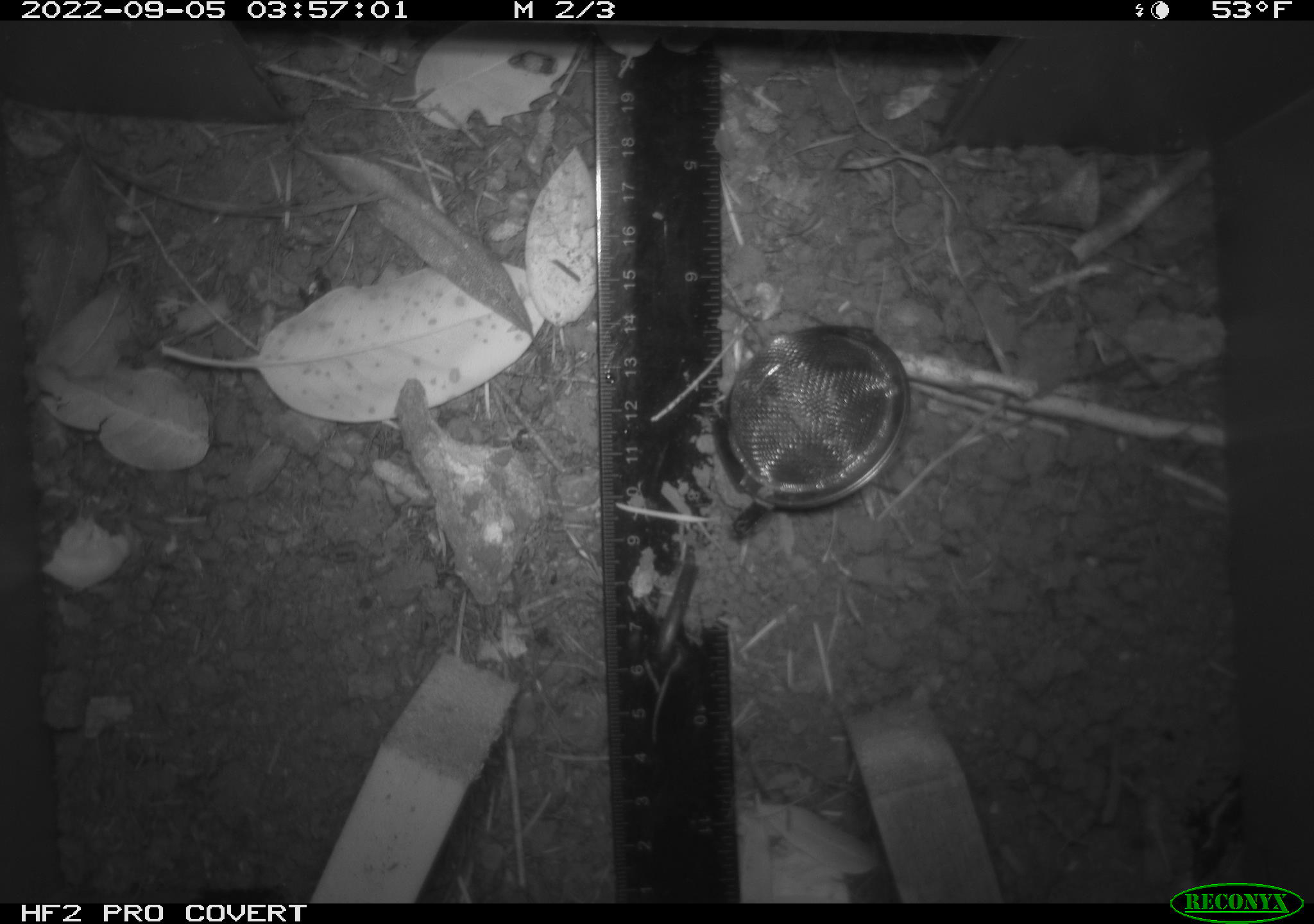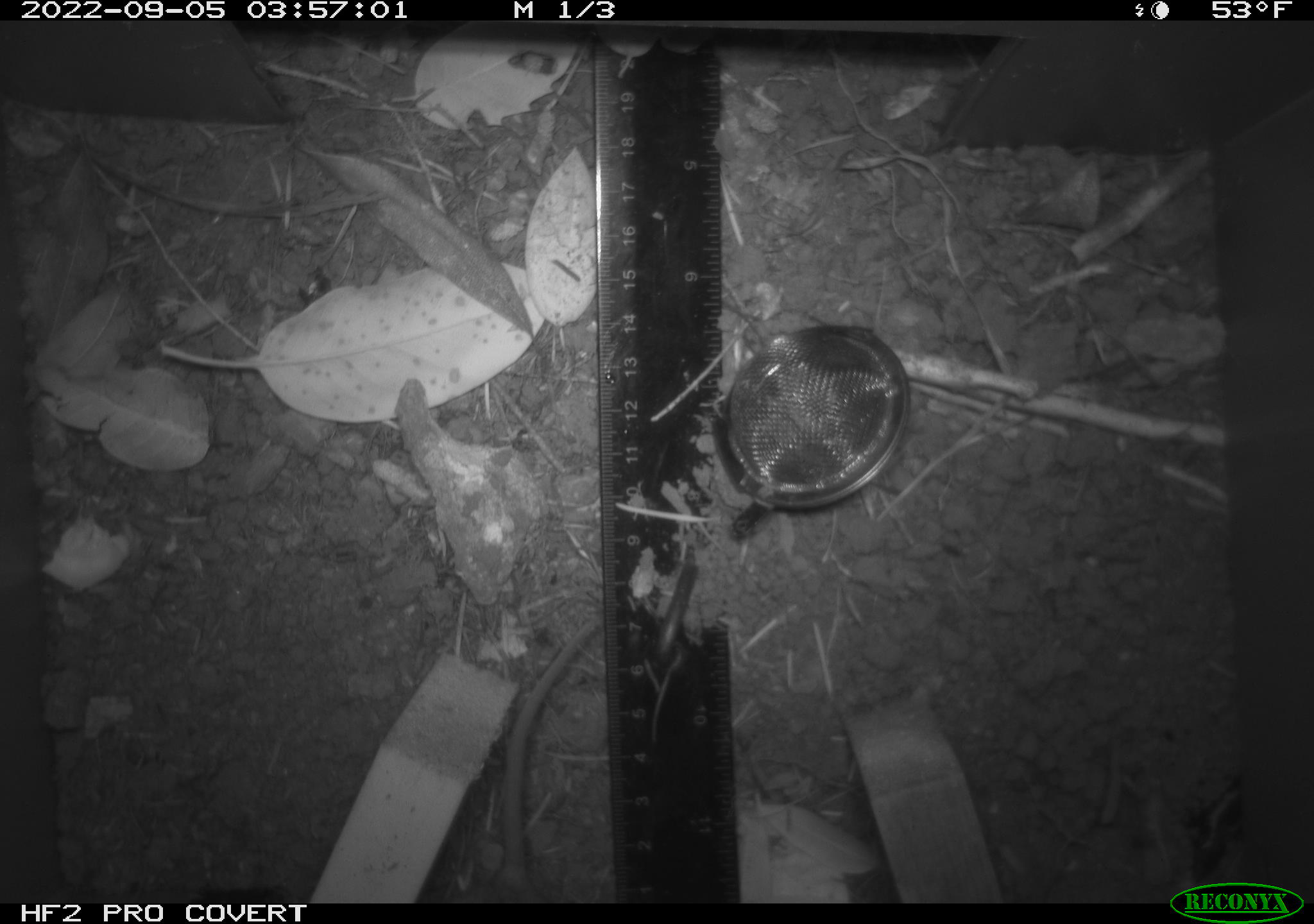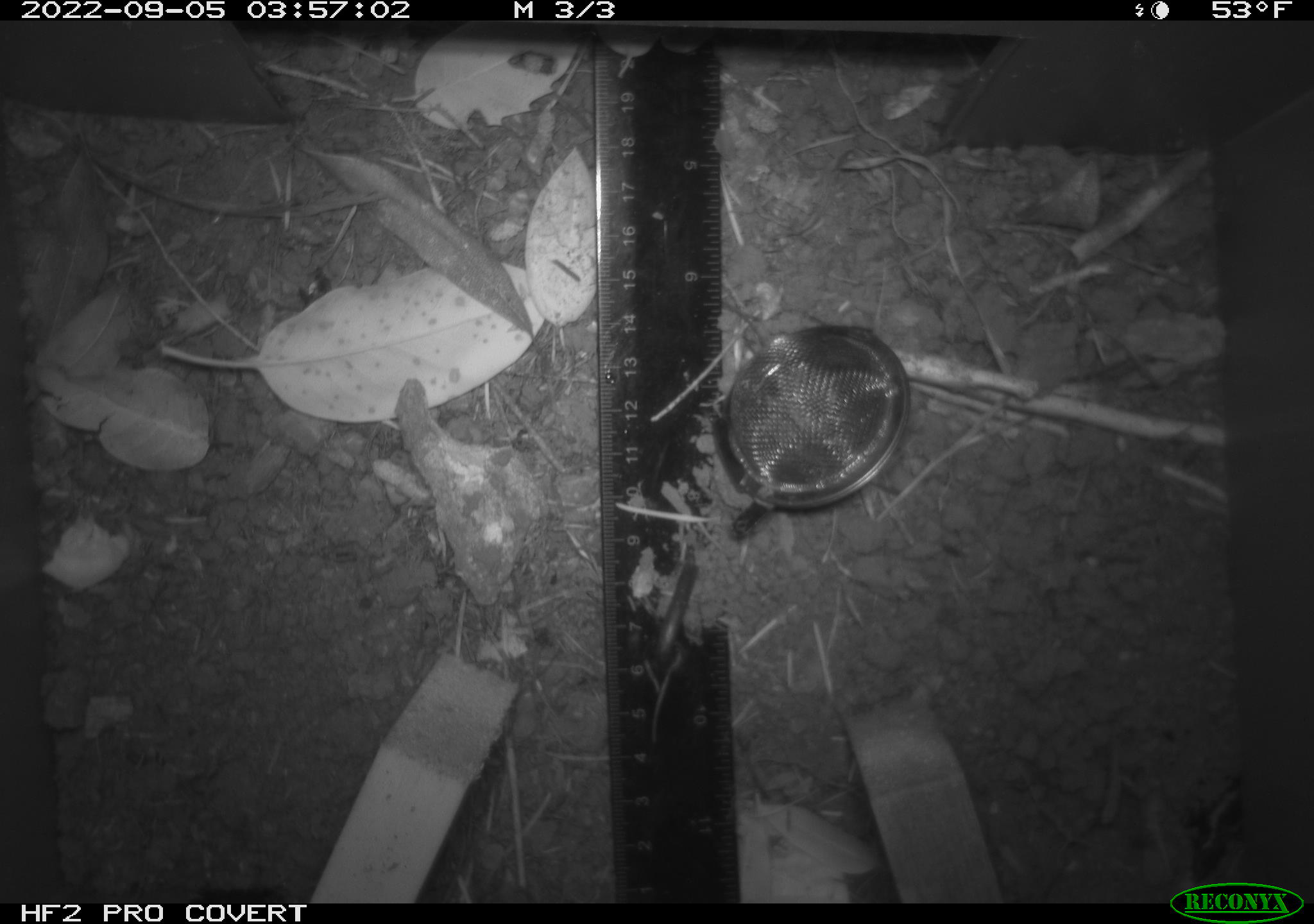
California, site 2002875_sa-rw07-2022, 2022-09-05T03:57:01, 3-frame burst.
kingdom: Animalia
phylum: Chordata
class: Mammalia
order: Rodentia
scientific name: Rodentia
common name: mouse species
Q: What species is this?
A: Mouse species (Rodentia).